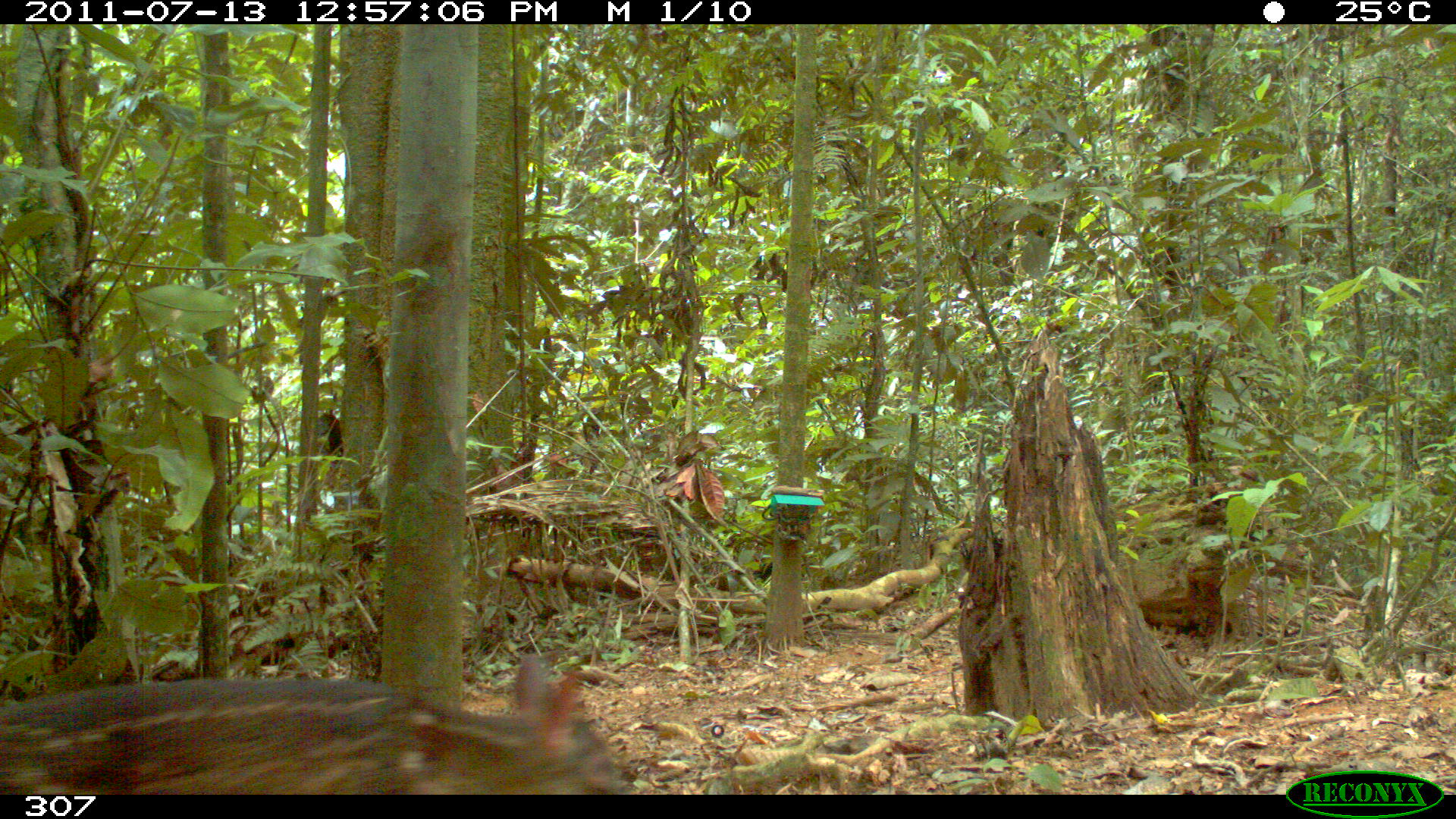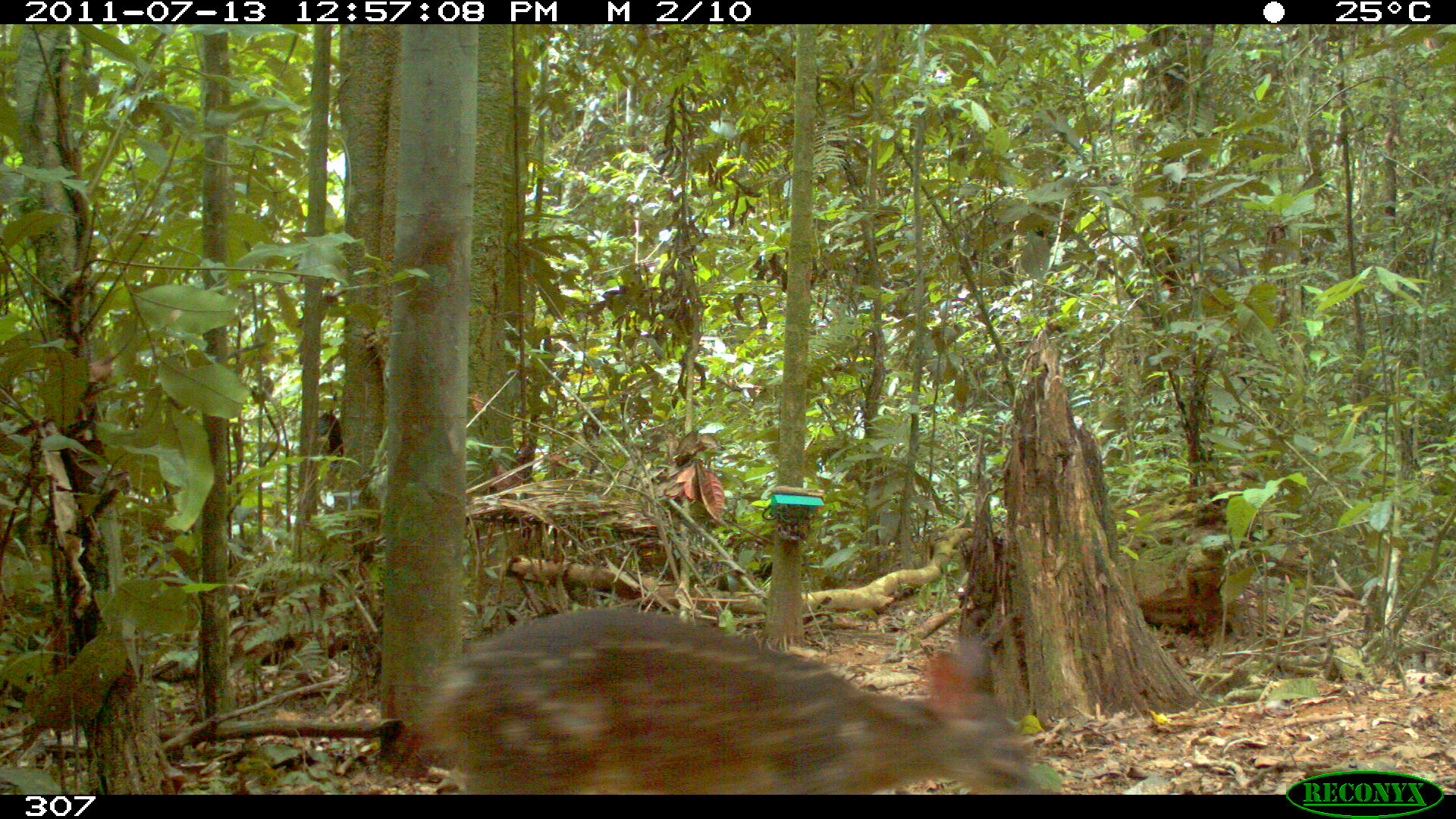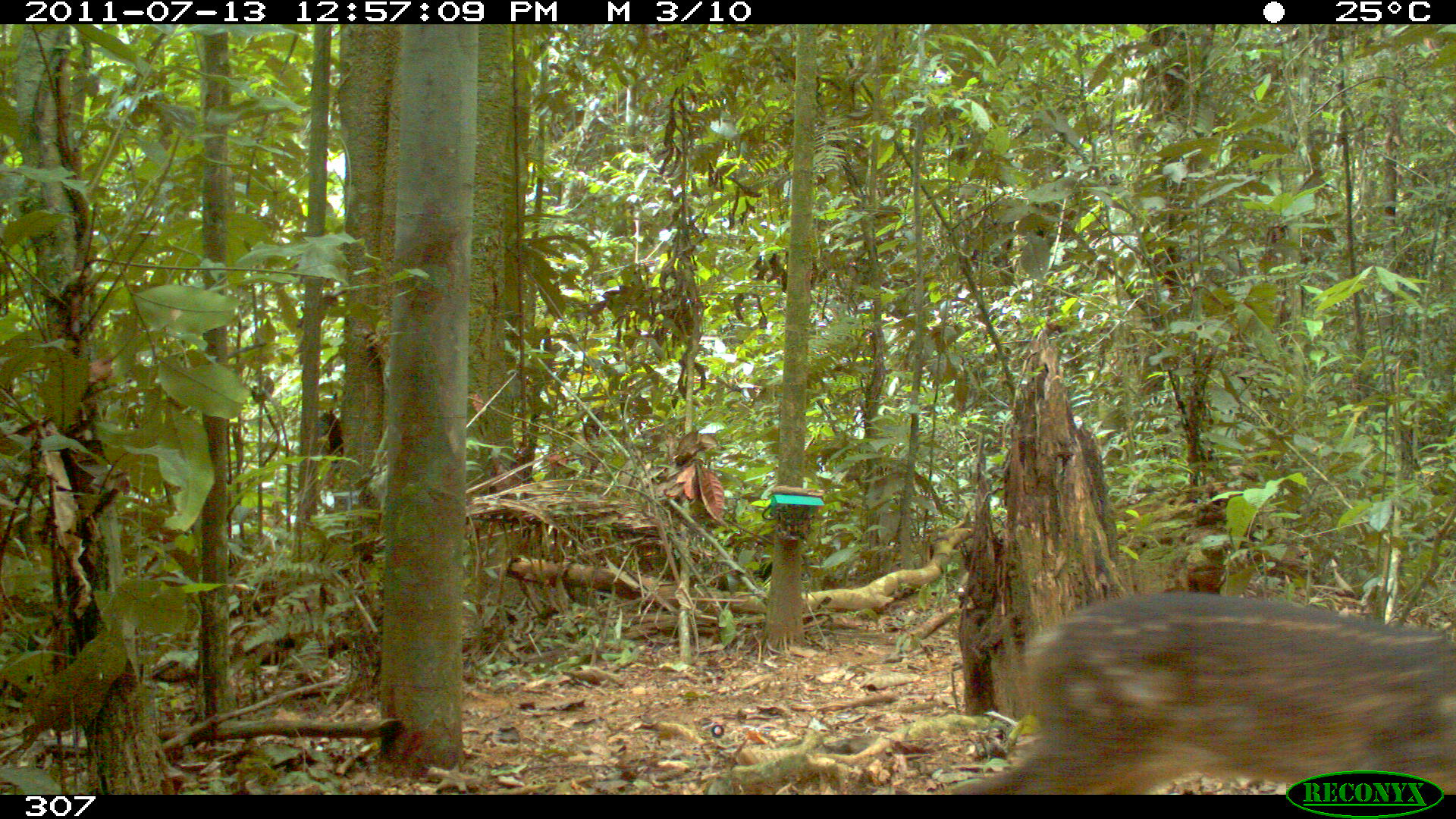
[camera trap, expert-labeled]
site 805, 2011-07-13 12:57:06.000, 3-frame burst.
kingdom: Animalia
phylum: Chordata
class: Mammalia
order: Artiodactyla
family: Cervidae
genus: Mazama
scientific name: Mazama gouazoubira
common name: gray brocket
Mazama gouazoubira (gray brocket).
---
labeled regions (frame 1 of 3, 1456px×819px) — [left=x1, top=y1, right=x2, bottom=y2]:
mazama gouazoubira: [left=0, top=648, right=629, bottom=793]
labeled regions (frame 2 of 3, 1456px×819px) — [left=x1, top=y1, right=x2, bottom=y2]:
mazama gouazoubira: [left=411, top=603, right=1045, bottom=791]